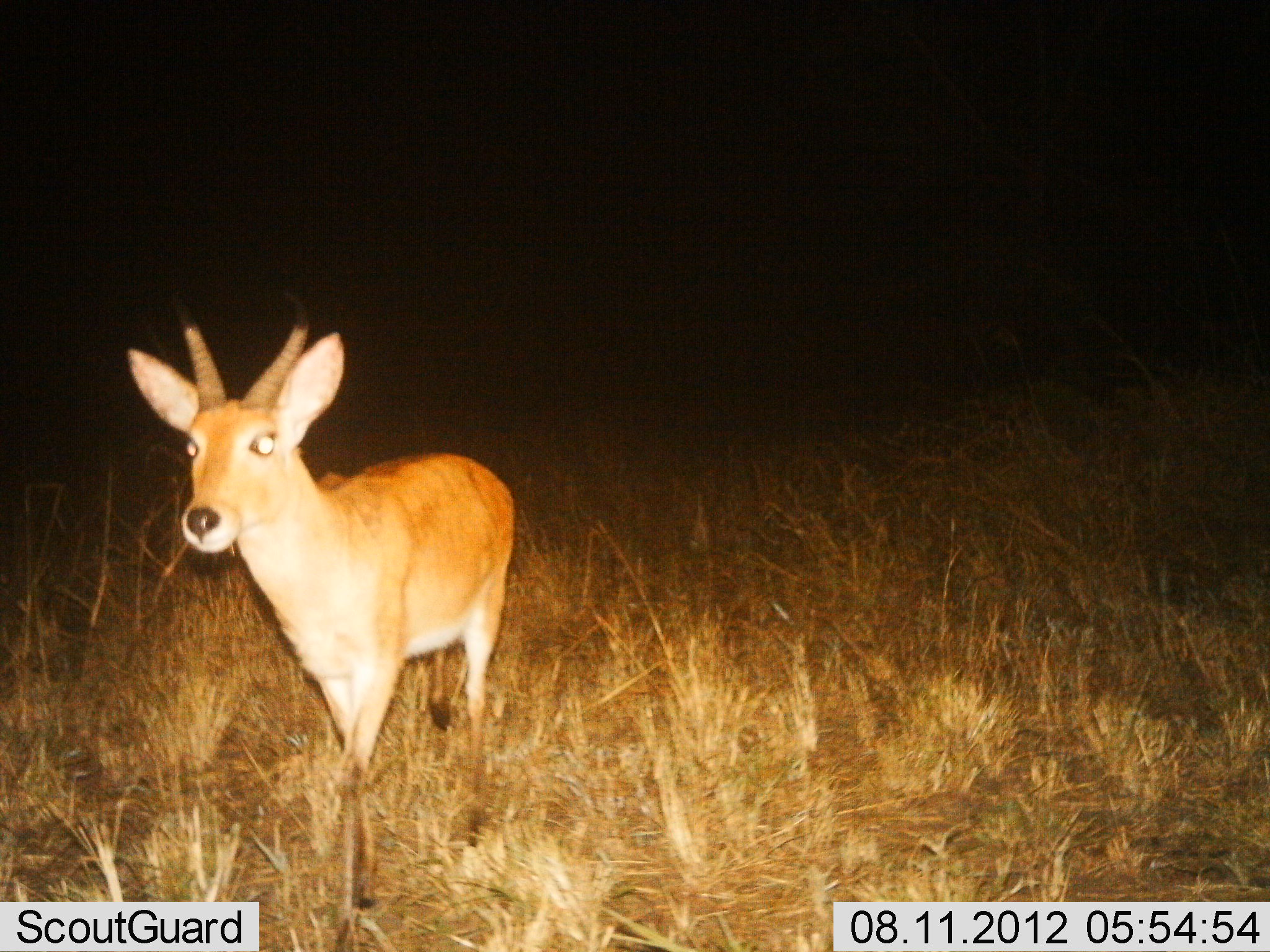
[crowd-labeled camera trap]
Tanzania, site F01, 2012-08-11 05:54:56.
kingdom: Animalia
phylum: Chordata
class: Mammalia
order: Artiodactyla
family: Bovidae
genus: Redunca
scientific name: Redunca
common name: reedbuck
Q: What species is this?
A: Reedbuck (Redunca).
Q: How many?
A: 1.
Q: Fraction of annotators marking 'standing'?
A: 40%.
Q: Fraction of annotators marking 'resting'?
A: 0%.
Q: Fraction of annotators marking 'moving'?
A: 60%.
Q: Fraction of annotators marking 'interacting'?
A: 0%.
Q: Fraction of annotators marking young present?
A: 0%.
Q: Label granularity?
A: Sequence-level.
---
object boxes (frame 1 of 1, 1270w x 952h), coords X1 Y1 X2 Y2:
animal: 129 288 515 933